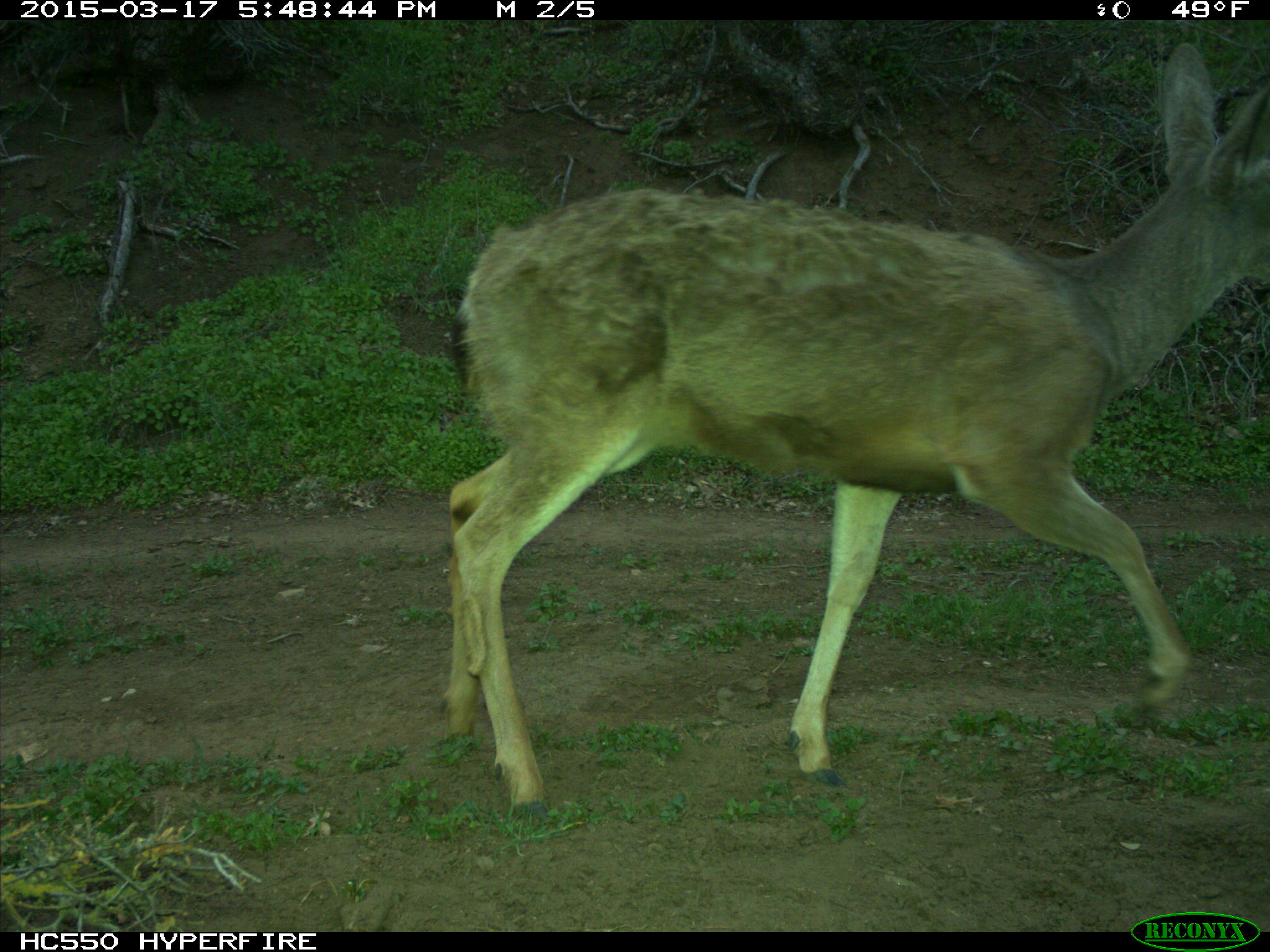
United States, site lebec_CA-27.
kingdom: Animalia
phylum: Chordata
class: Mammalia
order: Artiodactyla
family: Cervidae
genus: Odocoileus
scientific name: Odocoileus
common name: deer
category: unidentified deer